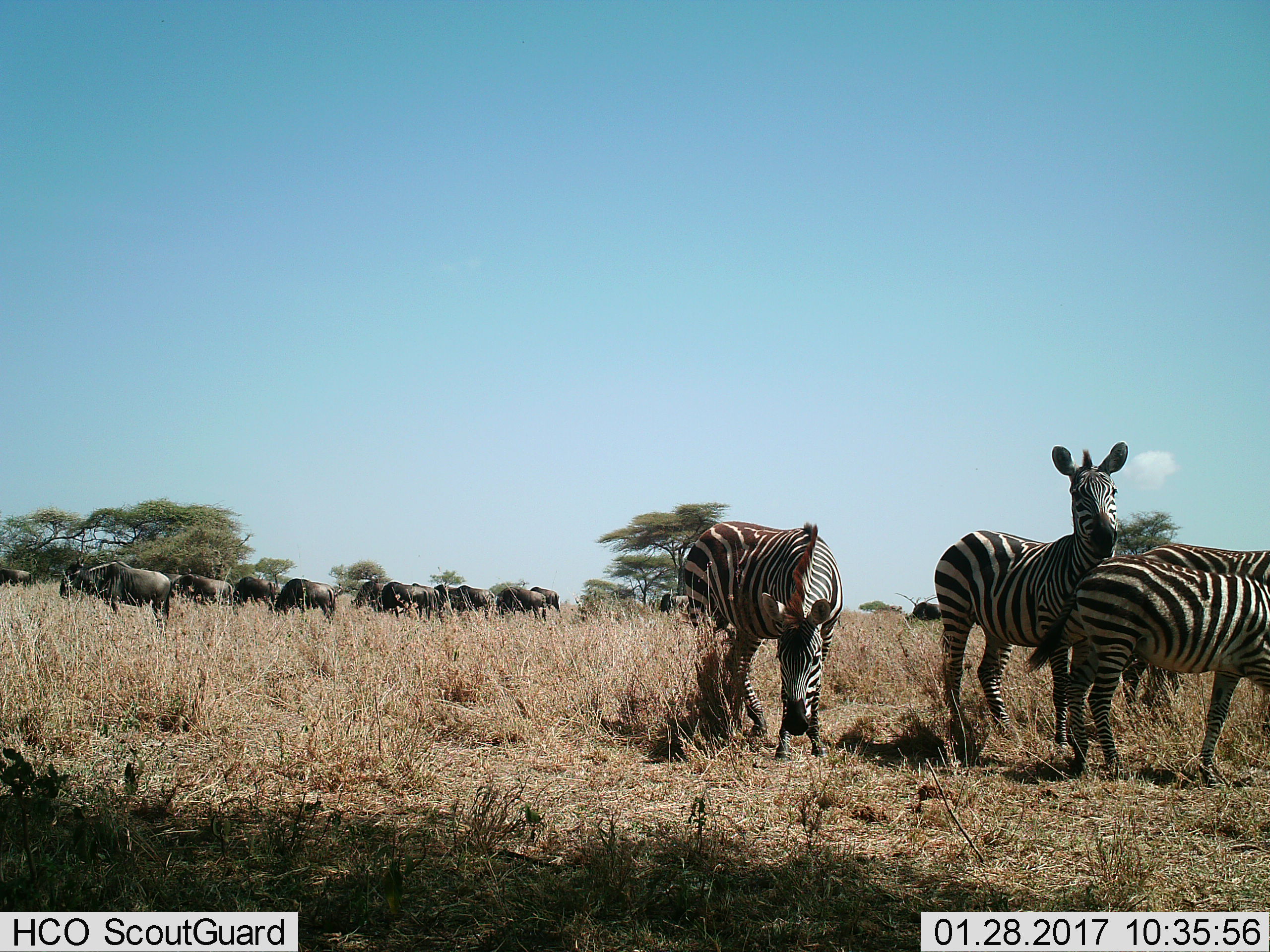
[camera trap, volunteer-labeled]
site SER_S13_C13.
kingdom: Animalia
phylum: Chordata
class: Mammalia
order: Artiodactyla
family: Bovidae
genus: Connochaetes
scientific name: Connochaetes taurinus taurinus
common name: blue wildebeest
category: wildebeestblue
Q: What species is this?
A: Wildebeestblue (blue wildebeest) (Connochaetes taurinus taurinus).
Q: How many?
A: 11-50.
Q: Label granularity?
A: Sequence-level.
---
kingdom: Animalia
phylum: Chordata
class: Mammalia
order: Perissodactyla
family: Equidae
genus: Equus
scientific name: Equus quagga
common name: plains zebra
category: zebraplains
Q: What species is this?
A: Zebraplains (plains zebra) (Equus quagga).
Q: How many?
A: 4.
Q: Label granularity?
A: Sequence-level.